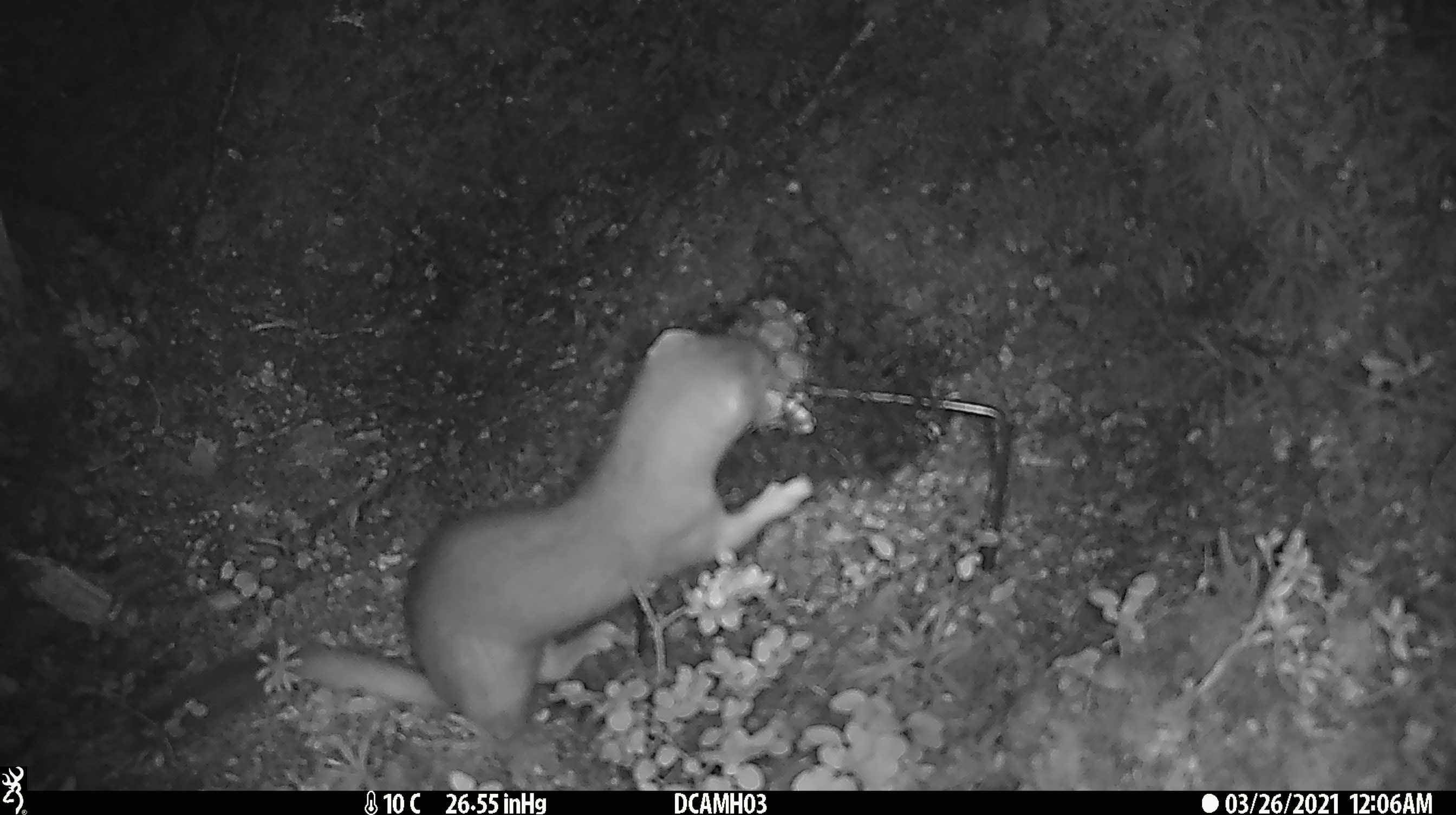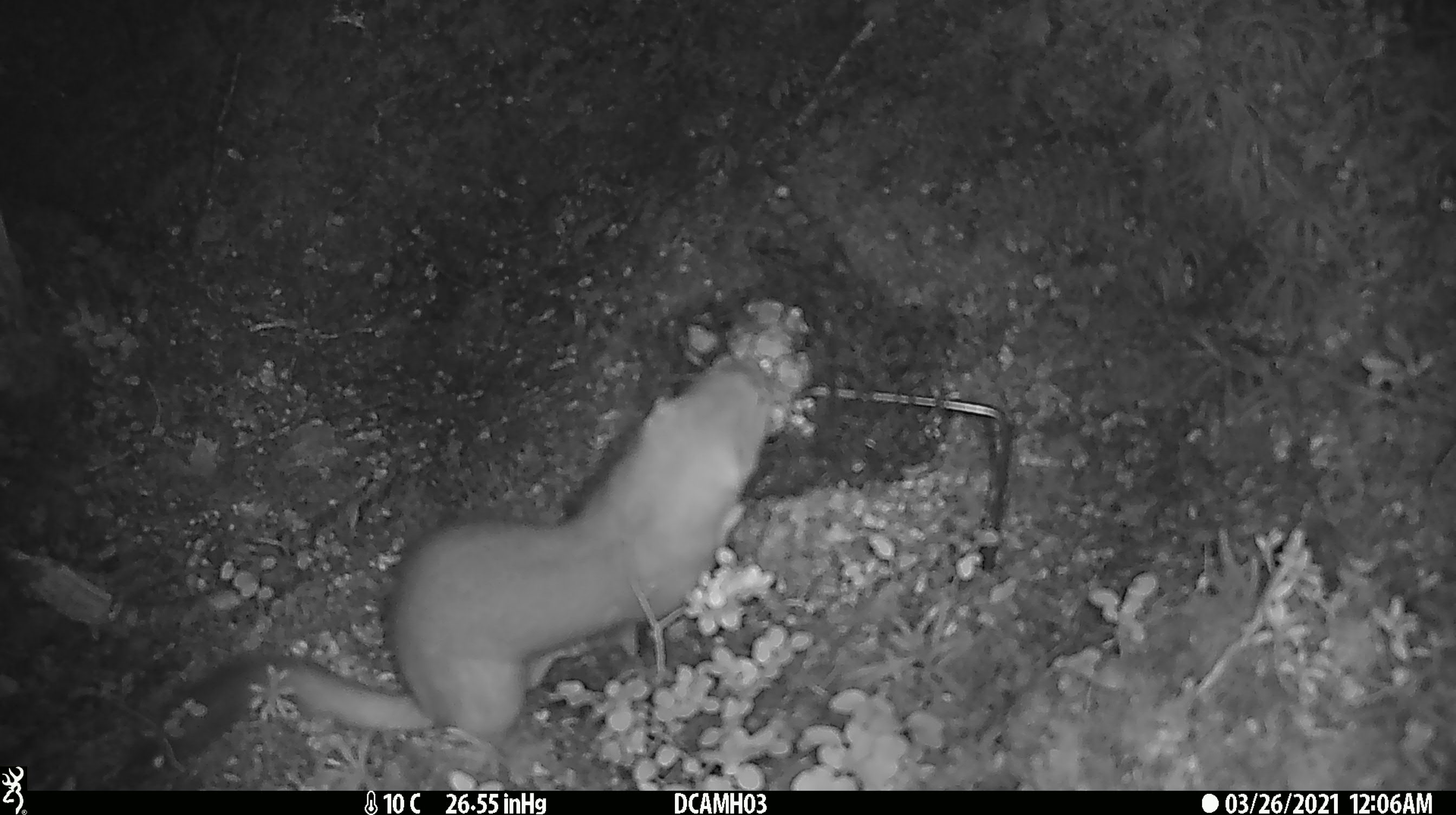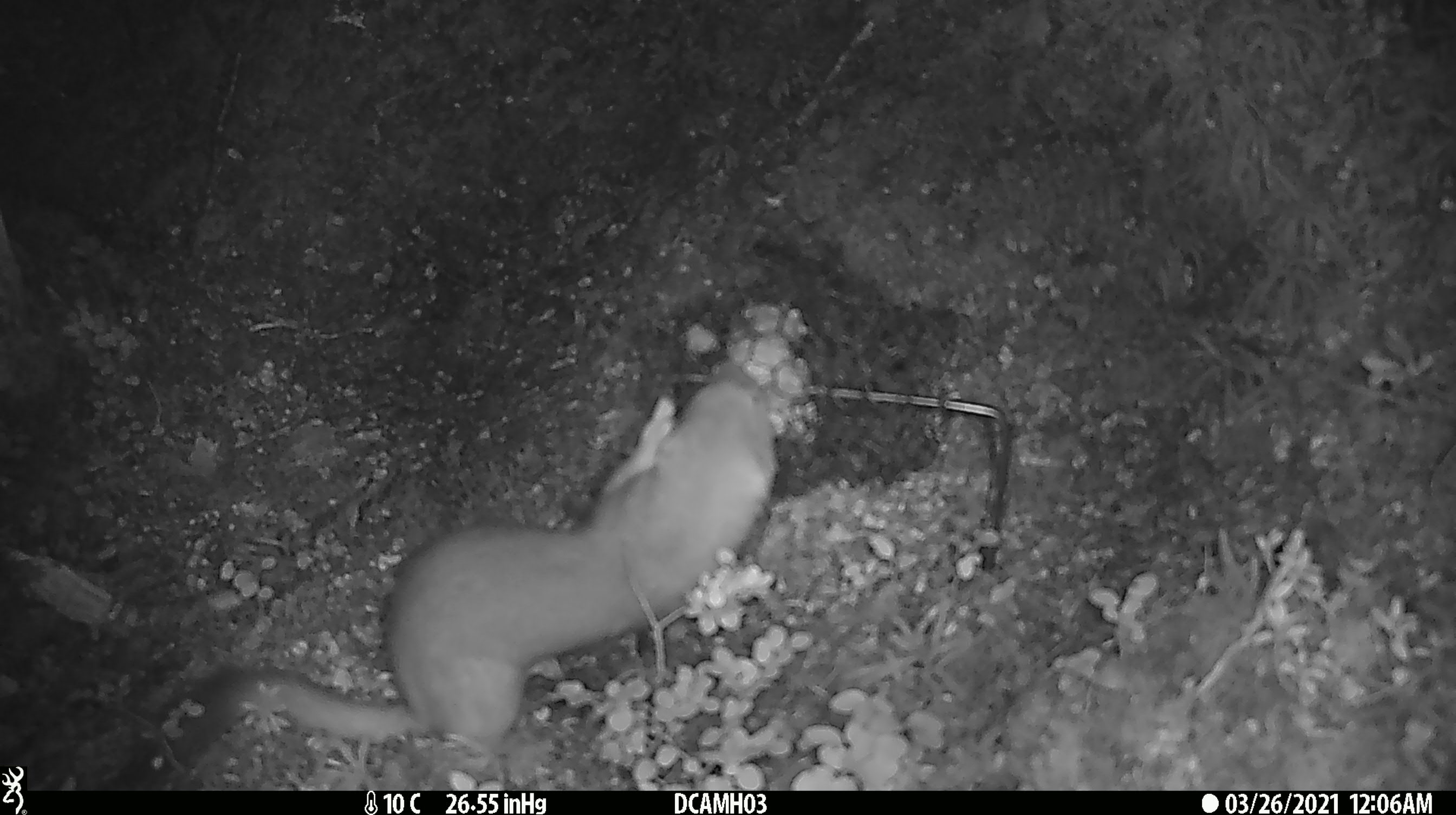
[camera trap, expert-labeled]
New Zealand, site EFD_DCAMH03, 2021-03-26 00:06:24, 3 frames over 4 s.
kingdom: Animalia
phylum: Chordata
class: Mammalia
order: Carnivora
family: Mustelidae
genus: Mustela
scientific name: Mustela erminea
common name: stoat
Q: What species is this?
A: Stoat (Mustela erminea).